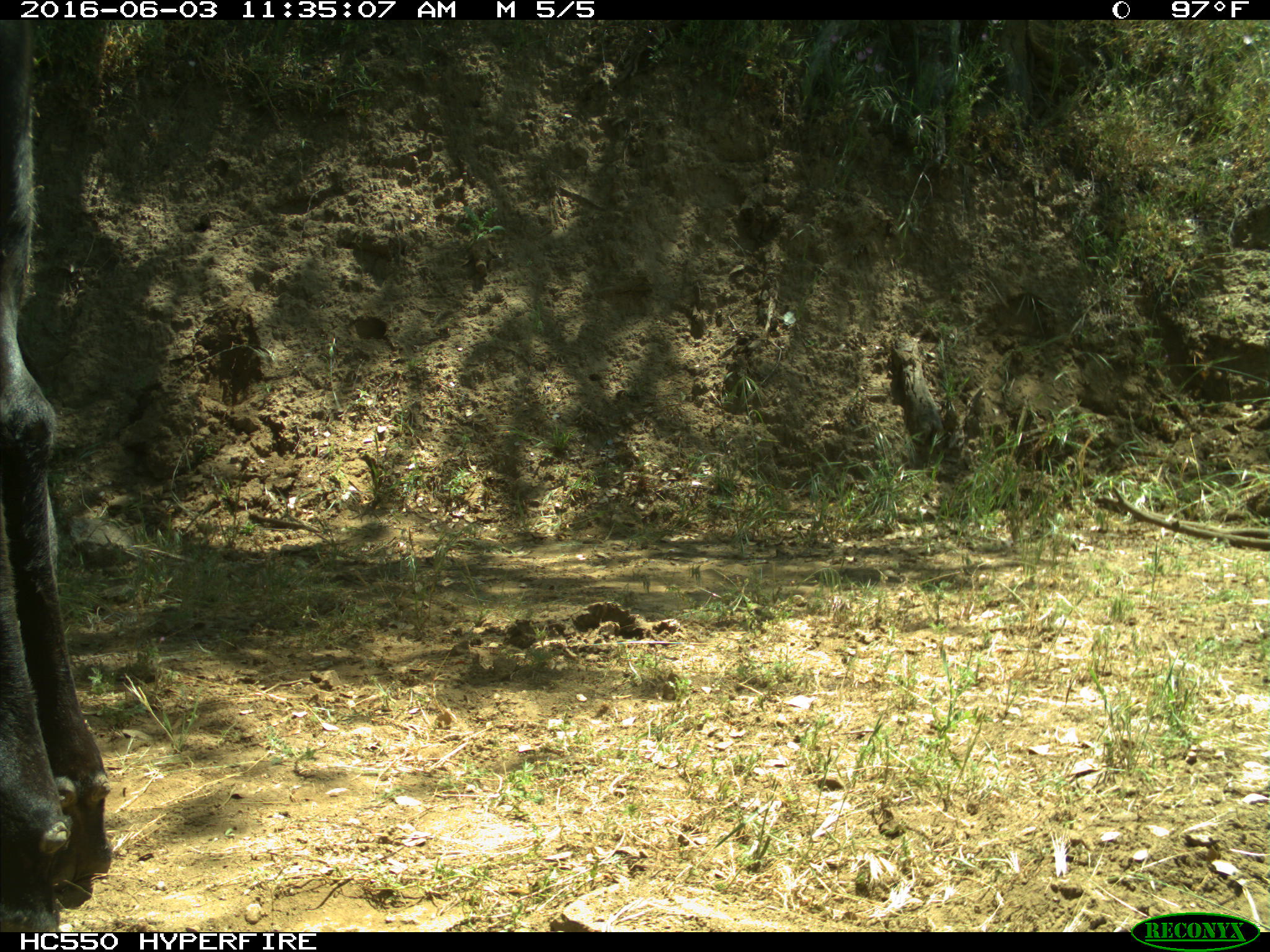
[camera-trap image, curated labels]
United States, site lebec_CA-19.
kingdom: Animalia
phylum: Chordata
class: Mammalia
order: Artiodactyla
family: Bovidae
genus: Bos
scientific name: Bos taurus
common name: domestic cow